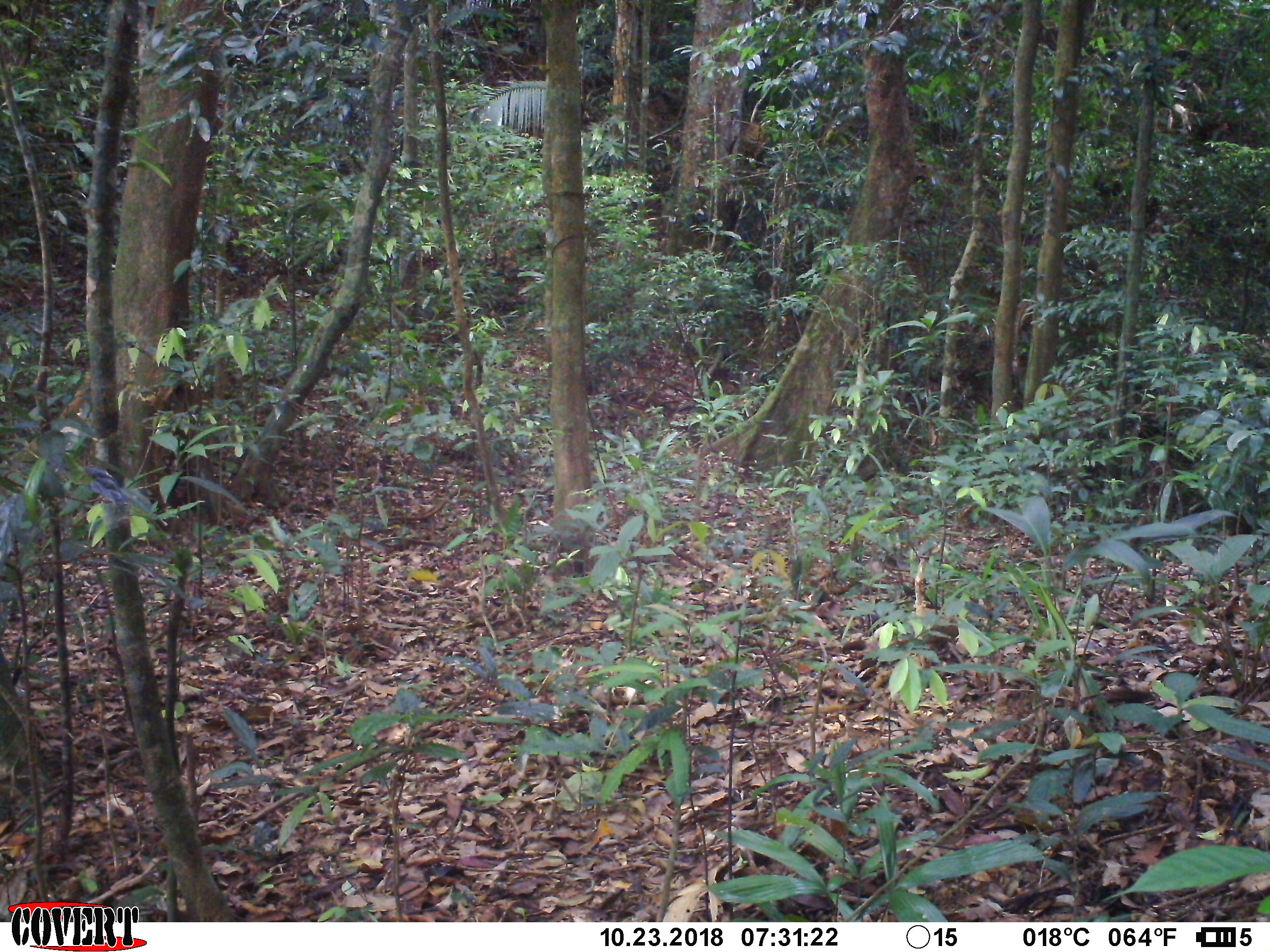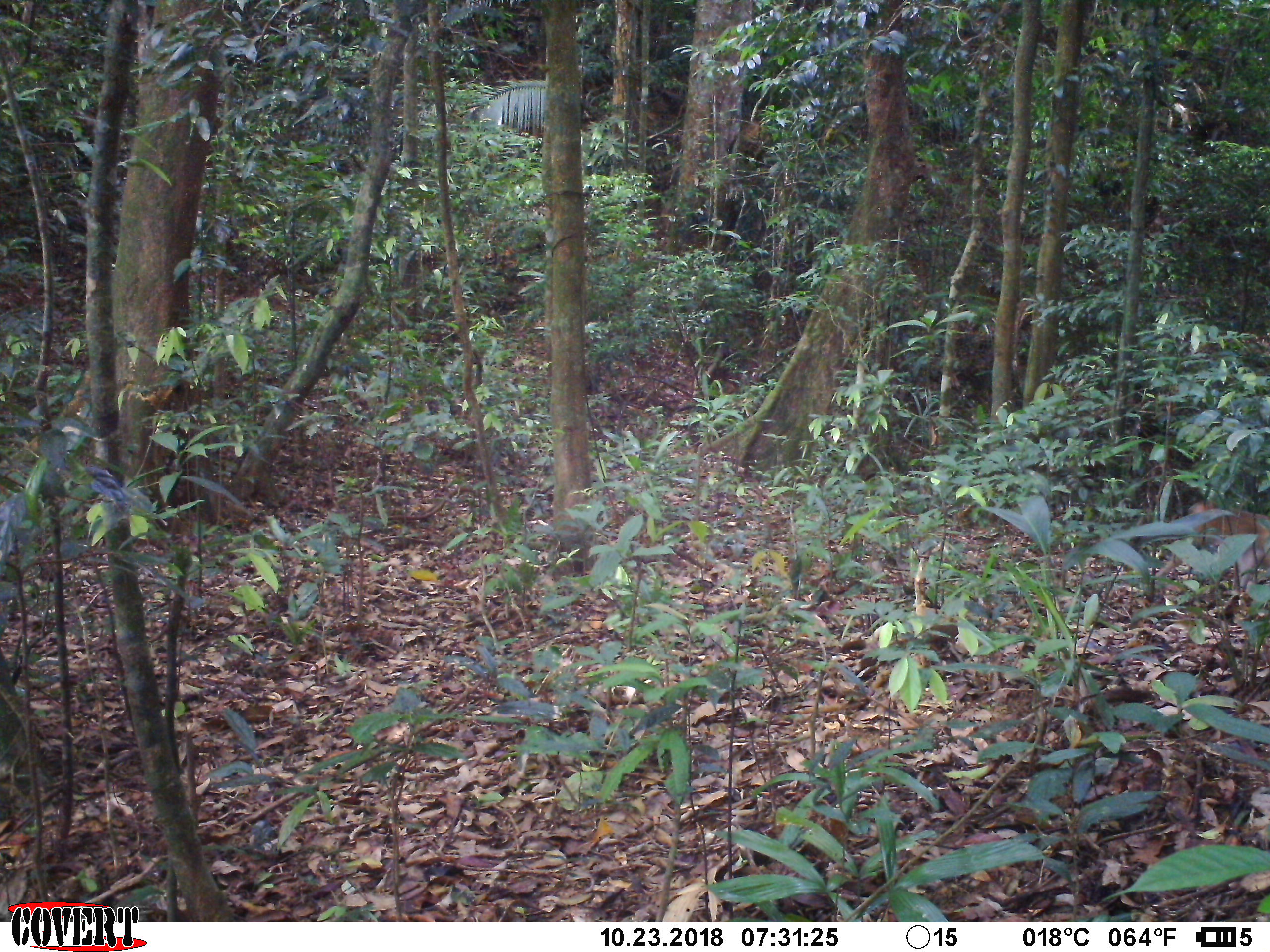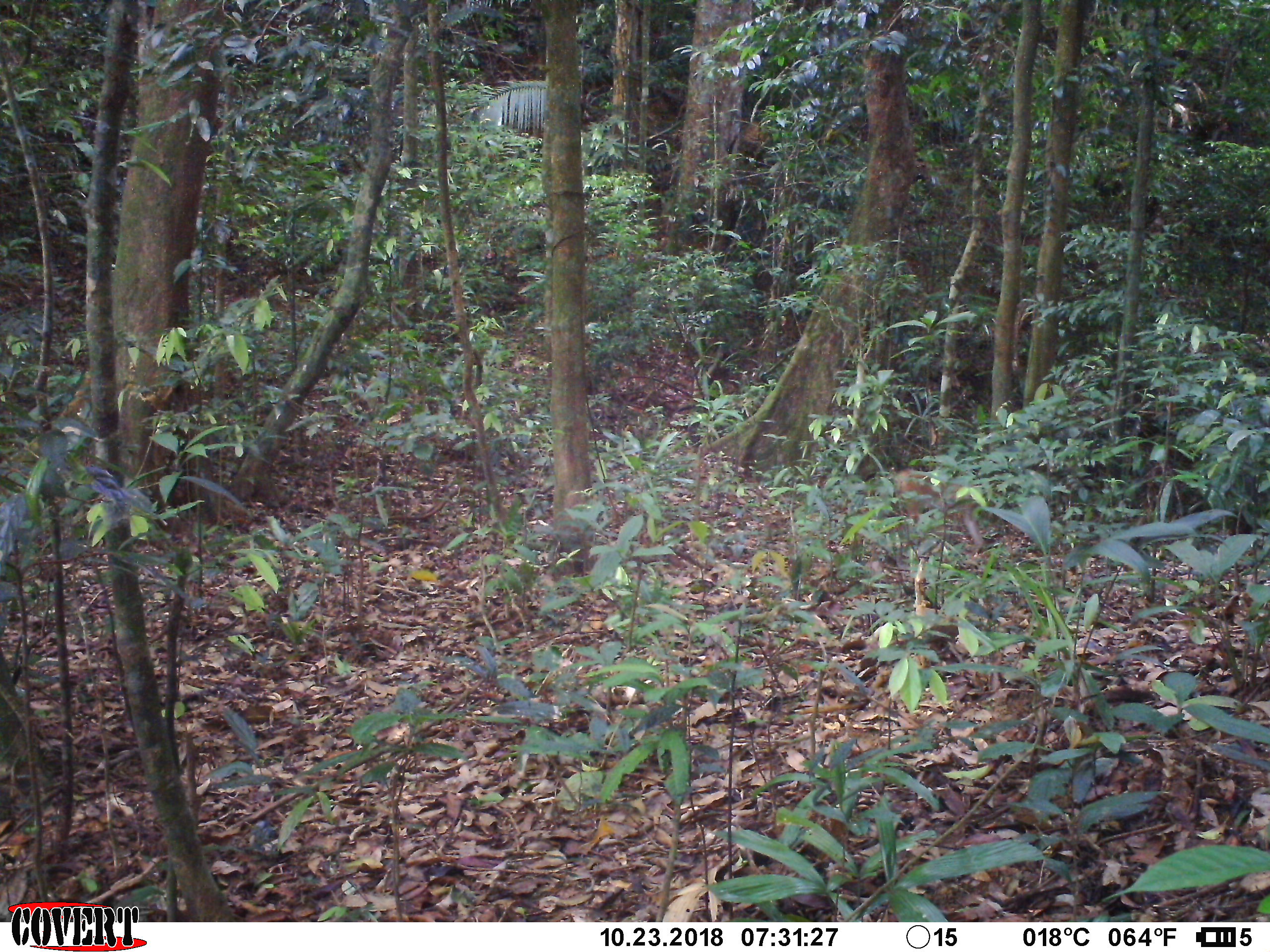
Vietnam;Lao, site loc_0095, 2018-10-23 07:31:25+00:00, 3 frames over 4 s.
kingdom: Animalia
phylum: Chordata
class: Mammalia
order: Primates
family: Cercopithecidae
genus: Macaca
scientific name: Macaca nemestrina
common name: pig-tailed macaque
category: pig tailed macaque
Pig tailed macaque (pig-tailed macaque) (Macaca nemestrina). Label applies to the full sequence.